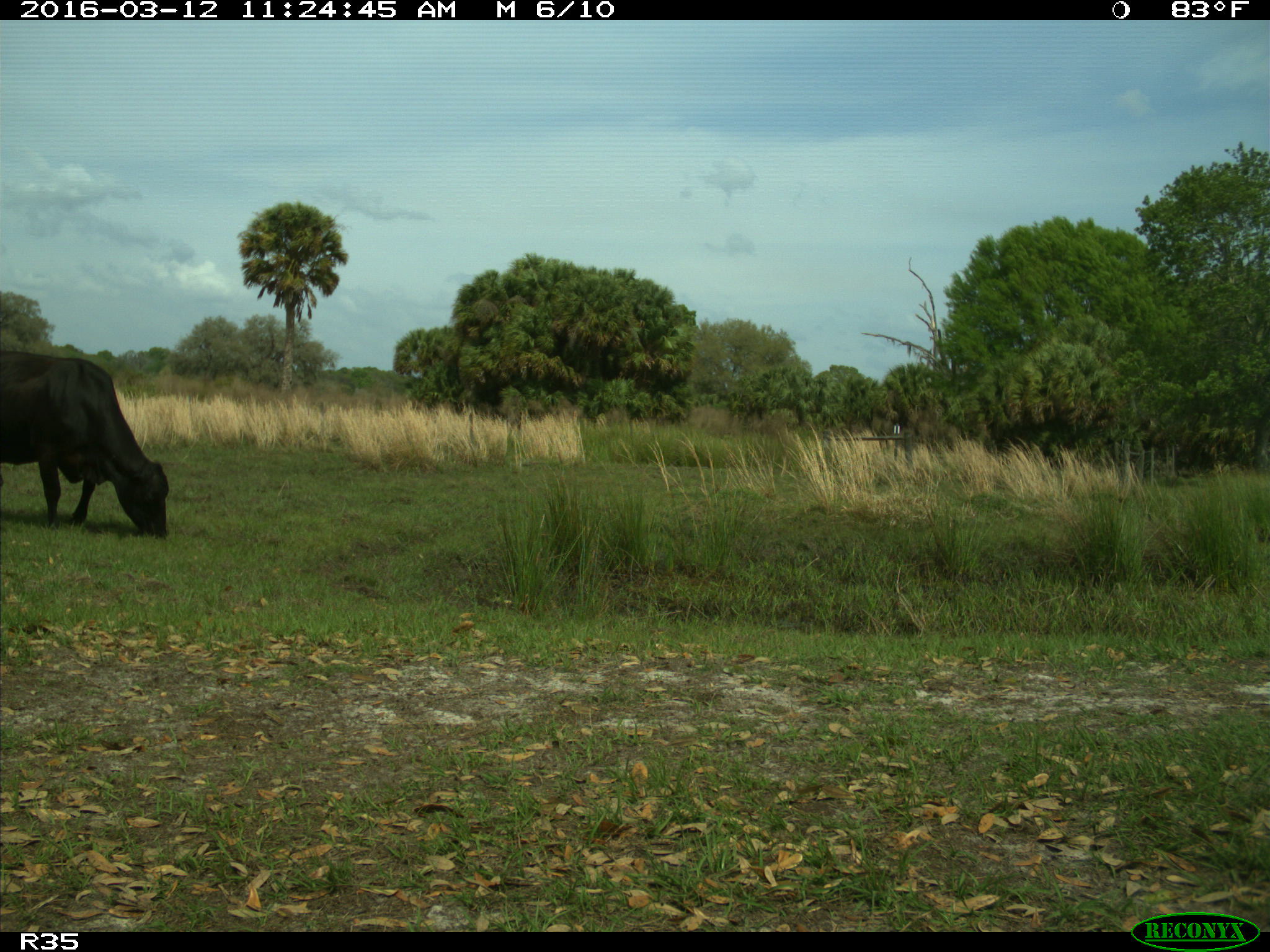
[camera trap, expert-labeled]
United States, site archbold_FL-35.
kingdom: Animalia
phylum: Chordata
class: Mammalia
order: Artiodactyla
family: Bovidae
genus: Bos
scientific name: Bos taurus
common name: domestic cow